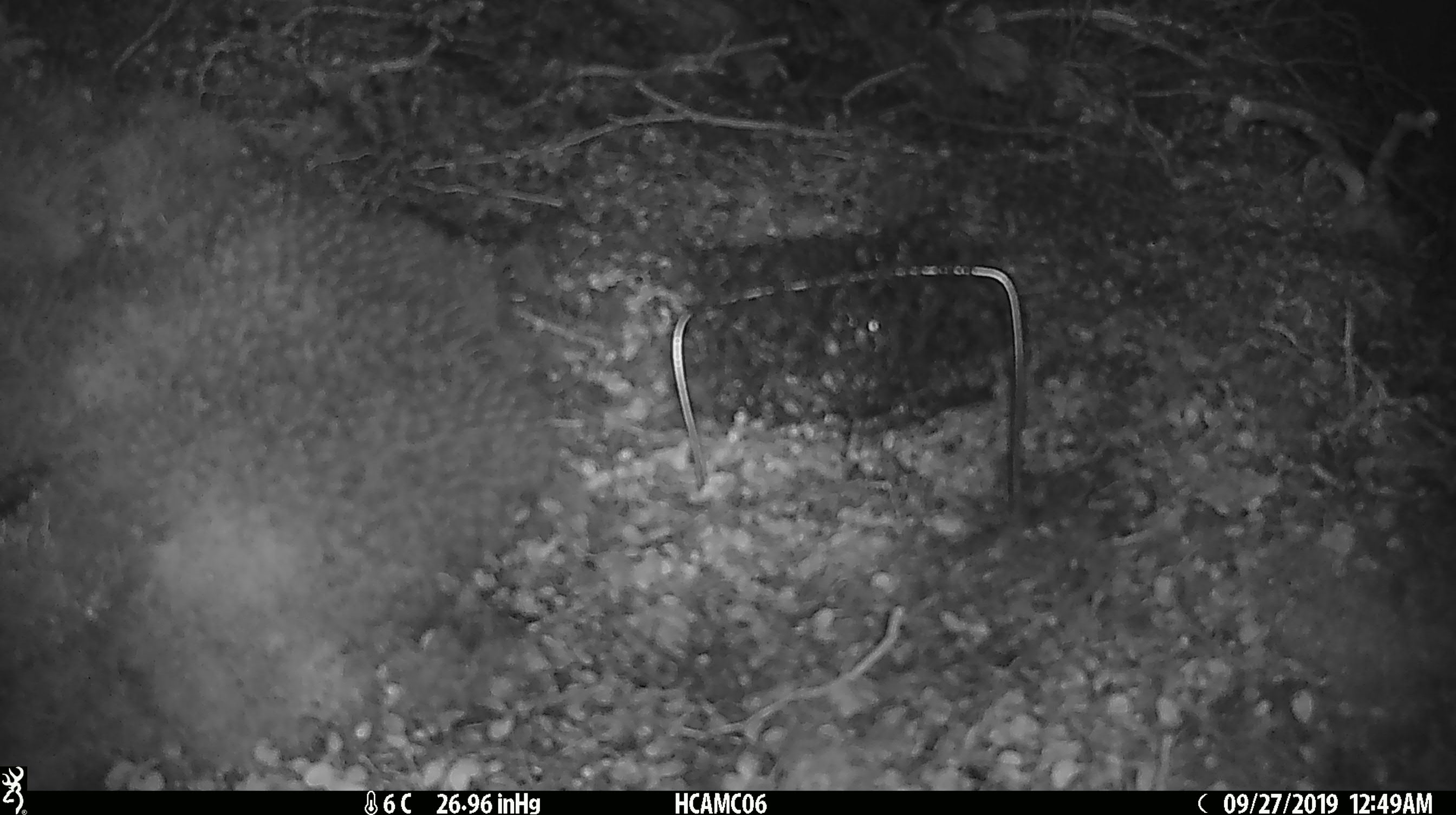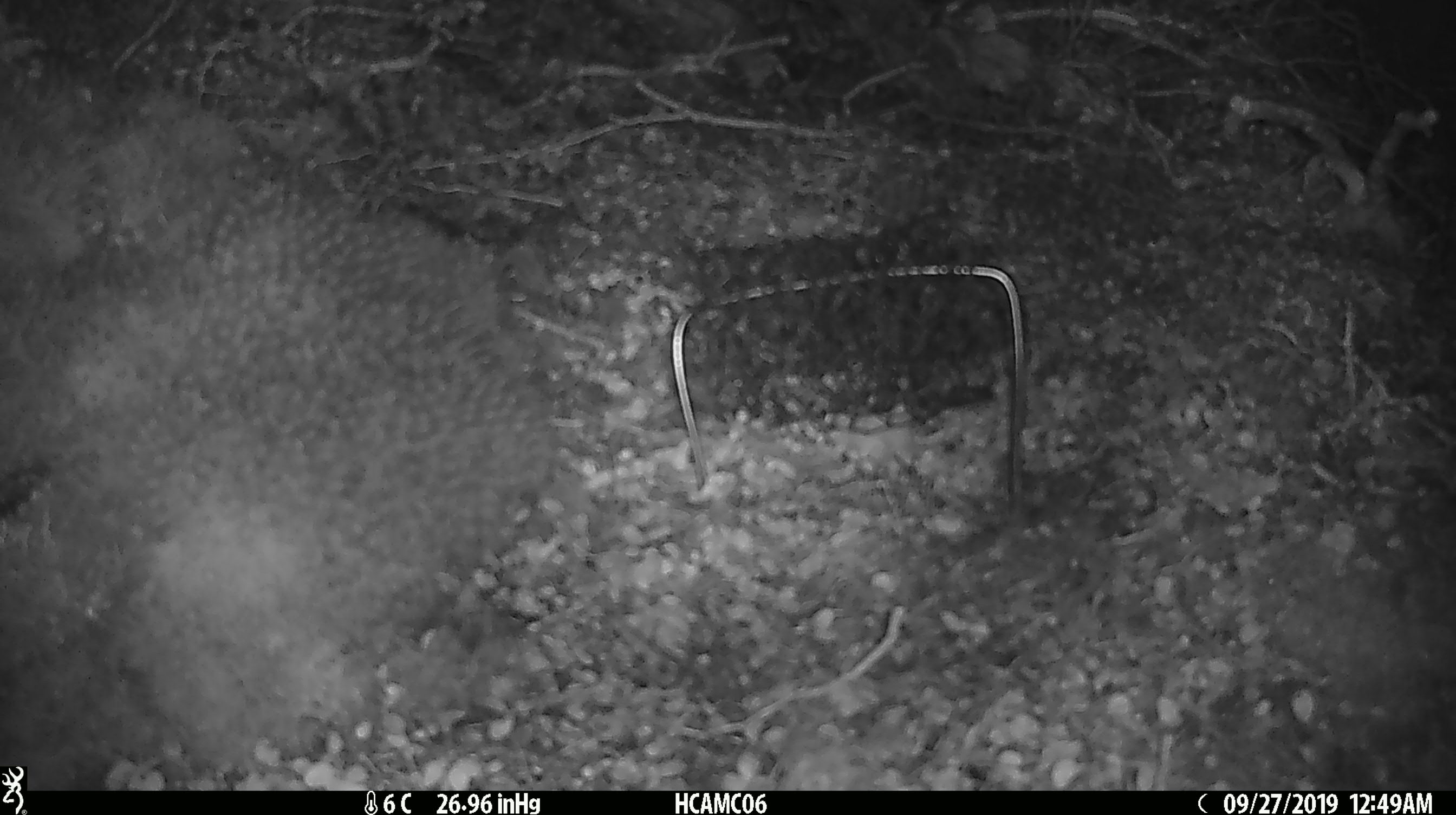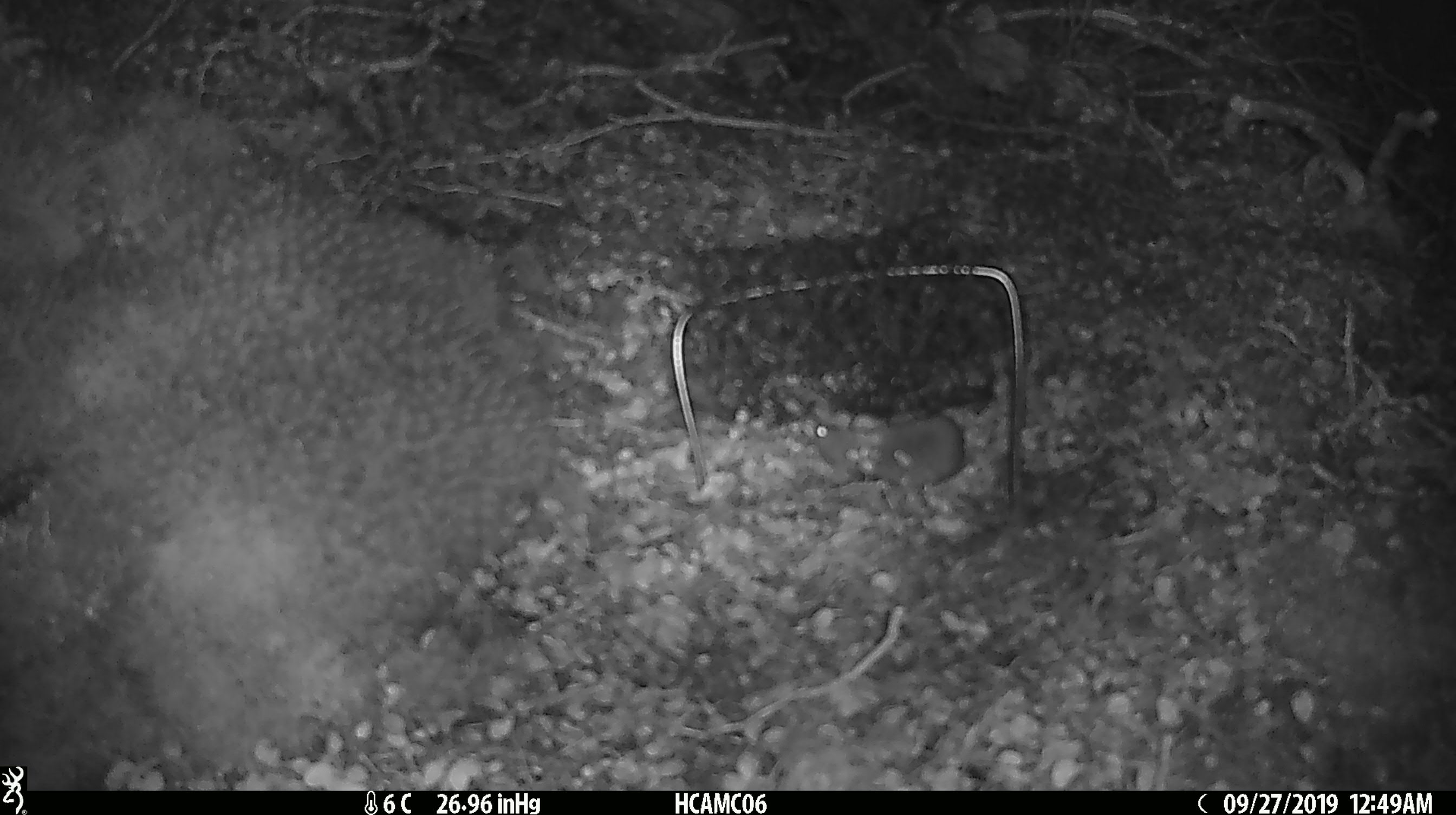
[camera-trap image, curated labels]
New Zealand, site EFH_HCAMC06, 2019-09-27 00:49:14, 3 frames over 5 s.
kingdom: Animalia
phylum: Chordata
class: Mammalia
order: Rodentia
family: Muridae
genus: Mus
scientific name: Mus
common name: mouse